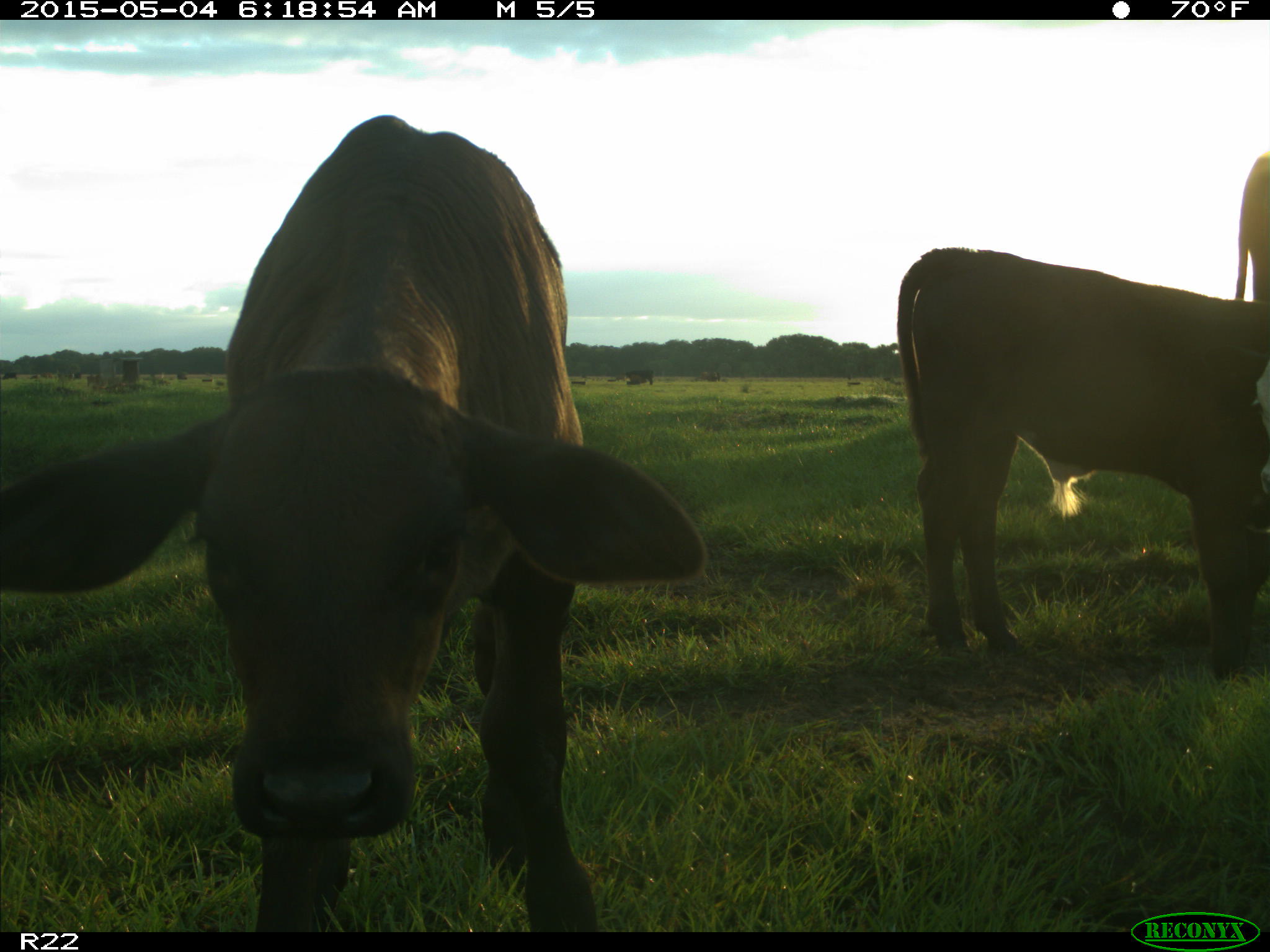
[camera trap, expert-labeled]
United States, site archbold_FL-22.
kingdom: Animalia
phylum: Chordata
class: Mammalia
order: Artiodactyla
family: Bovidae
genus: Bos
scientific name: Bos taurus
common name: domestic cow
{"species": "Bos taurus (domestic cow)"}